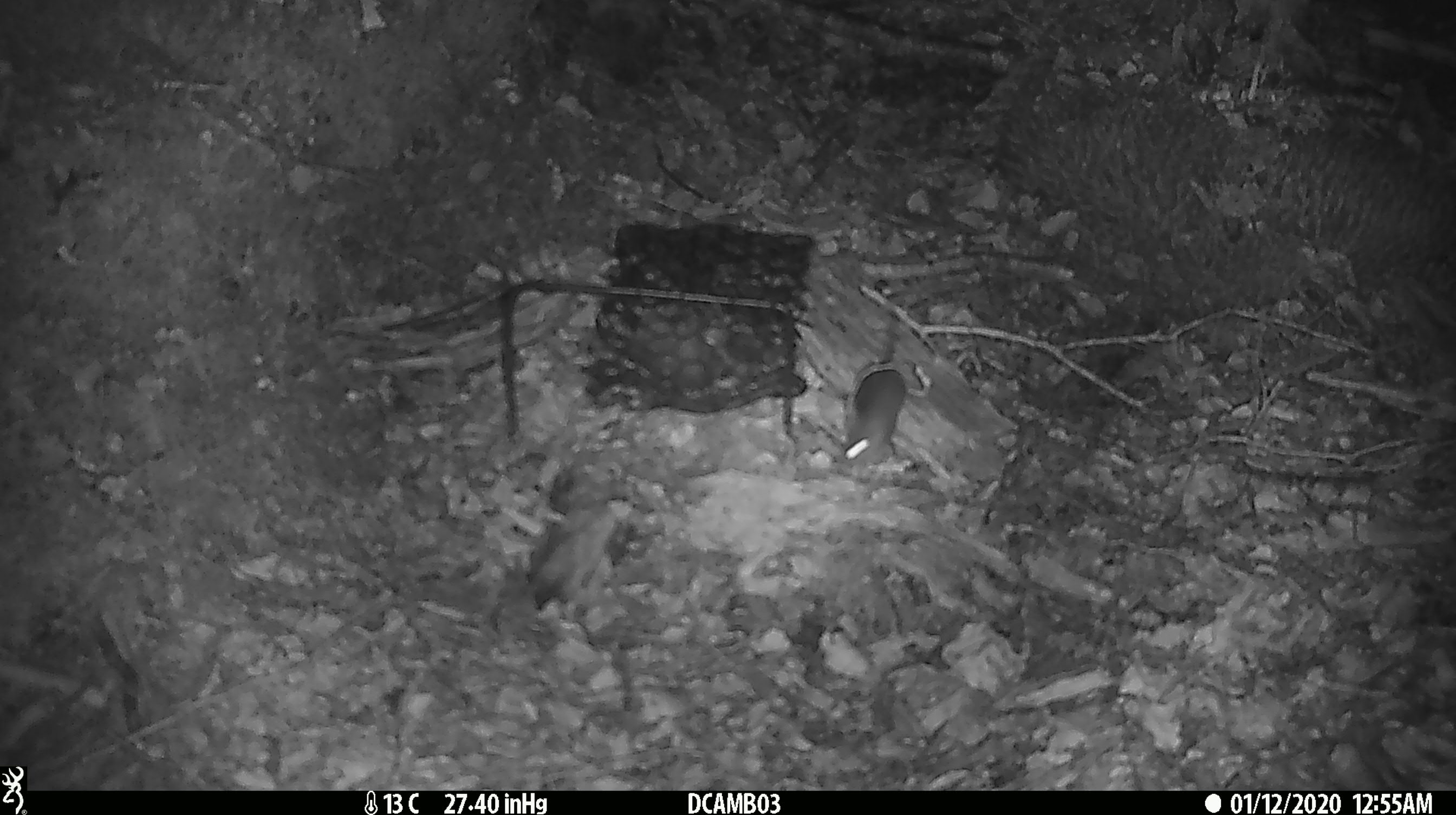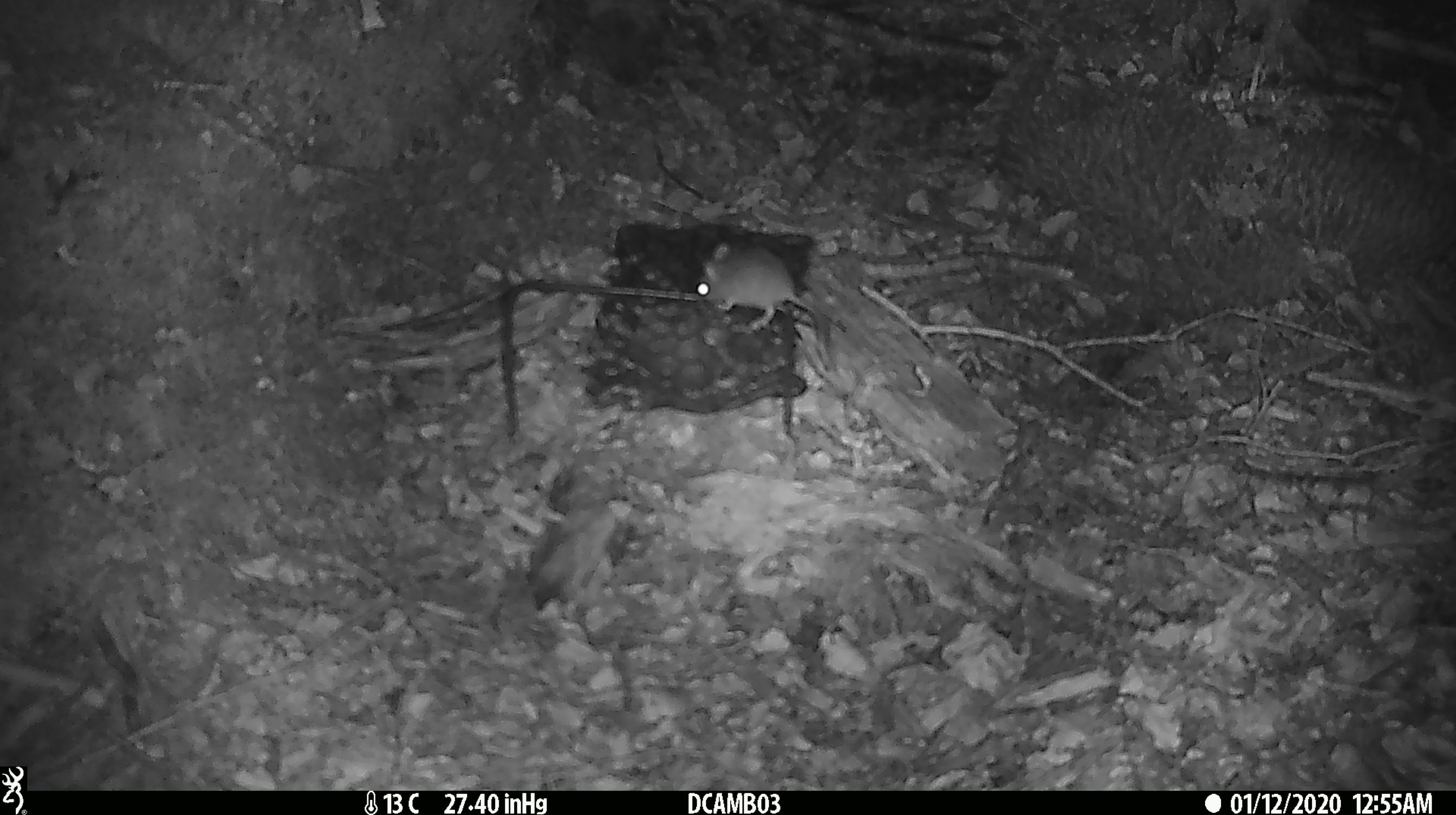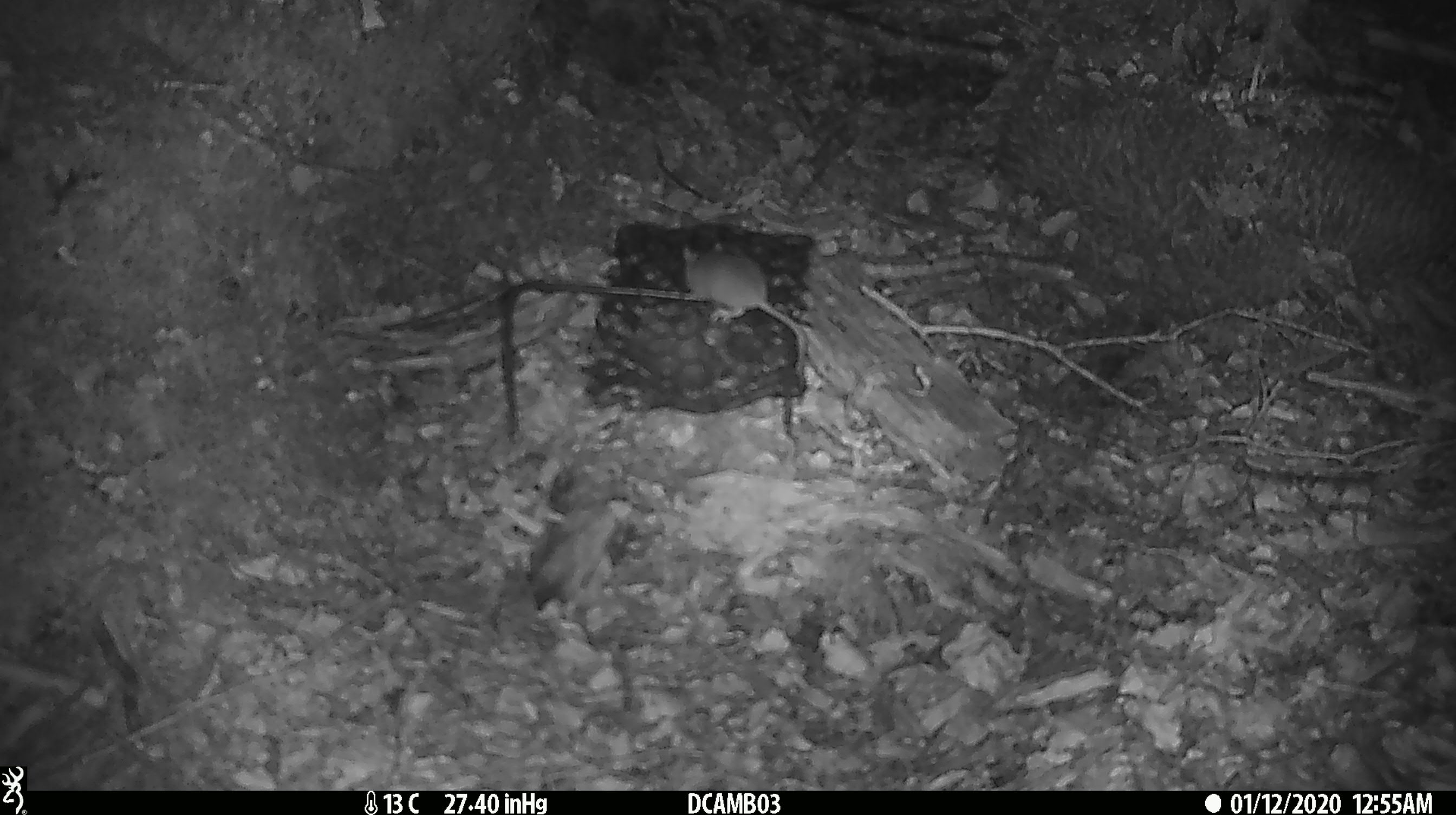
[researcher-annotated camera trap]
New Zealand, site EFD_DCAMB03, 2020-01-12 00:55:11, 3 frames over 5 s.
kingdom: Animalia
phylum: Chordata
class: Mammalia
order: Rodentia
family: Muridae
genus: Mus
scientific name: Mus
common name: mouse